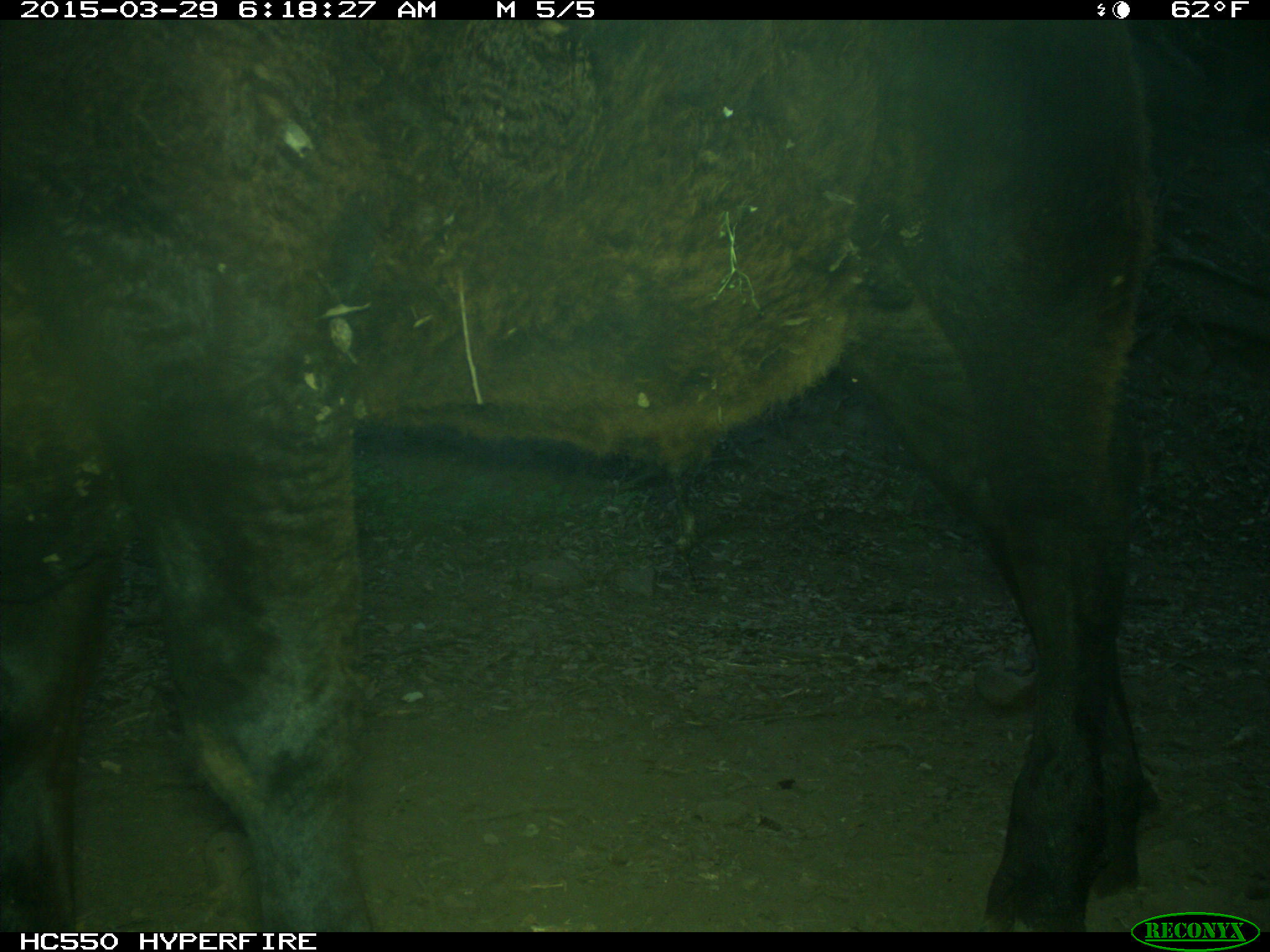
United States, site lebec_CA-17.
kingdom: Animalia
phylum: Chordata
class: Mammalia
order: Artiodactyla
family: Bovidae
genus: Bos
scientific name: Bos taurus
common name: domestic cow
Bos taurus (domestic cow).